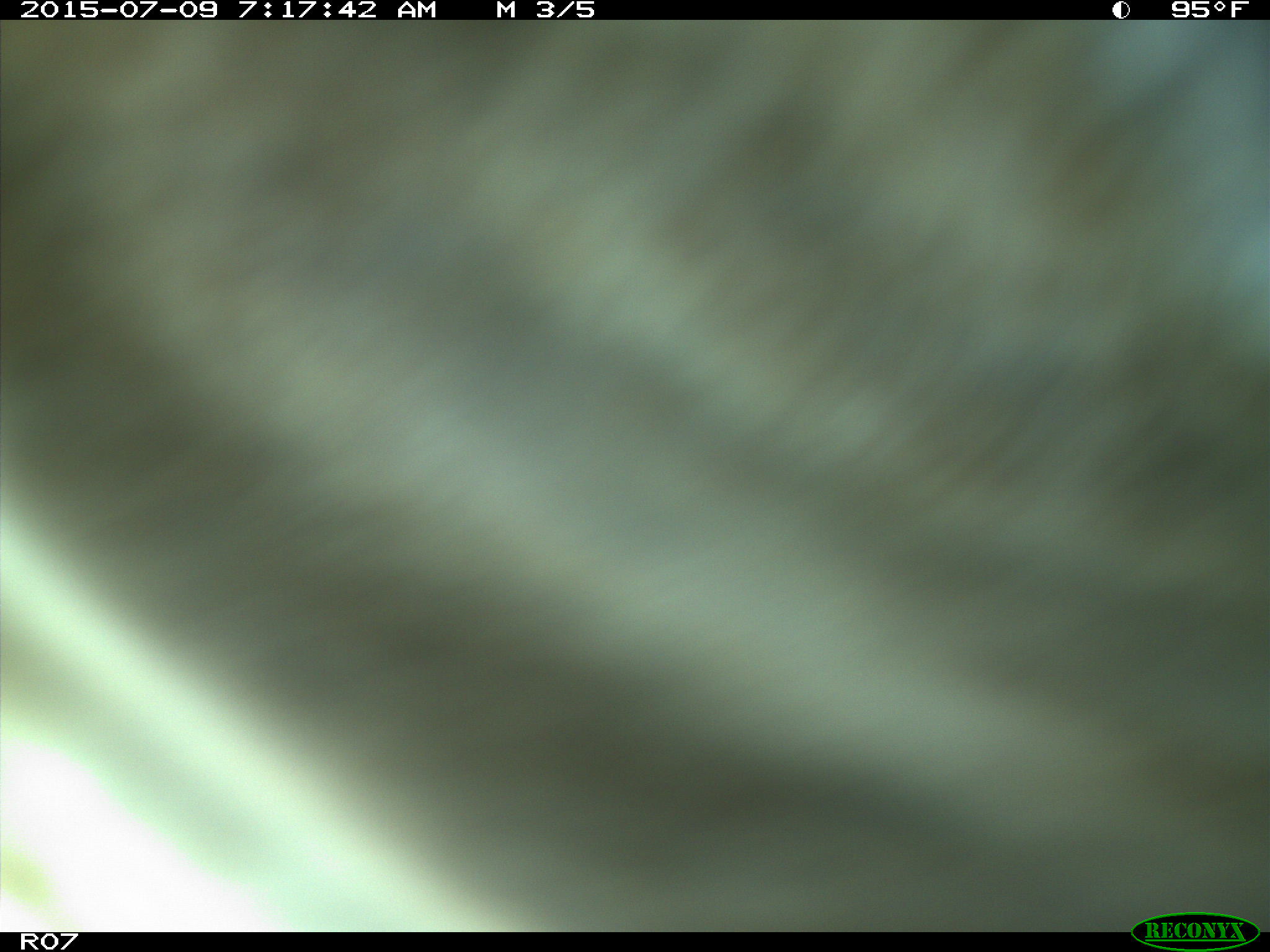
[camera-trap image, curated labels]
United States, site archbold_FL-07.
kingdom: Animalia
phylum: Chordata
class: Mammalia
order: Artiodactyla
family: Bovidae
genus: Bos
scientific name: Bos taurus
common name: domestic cow